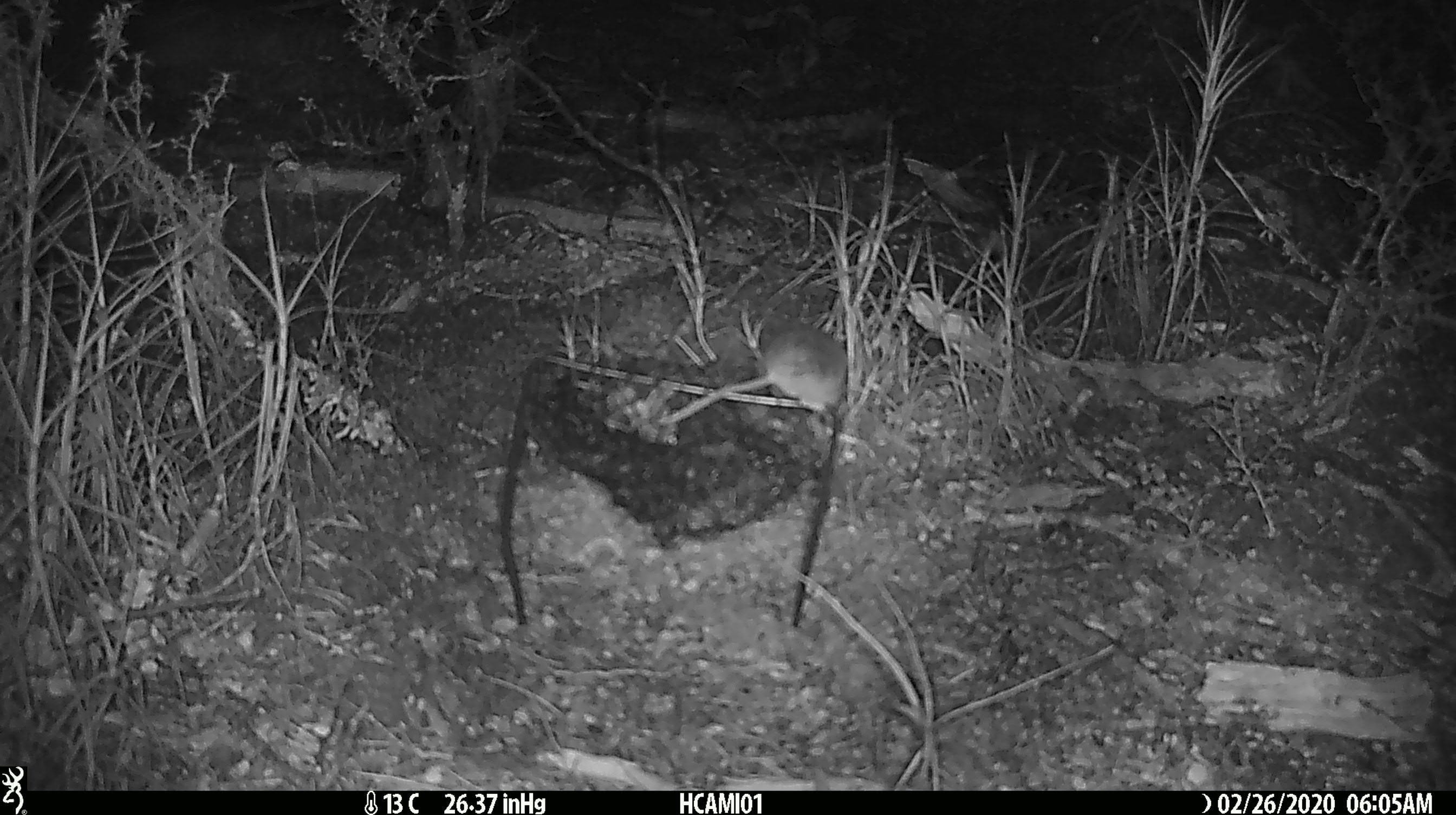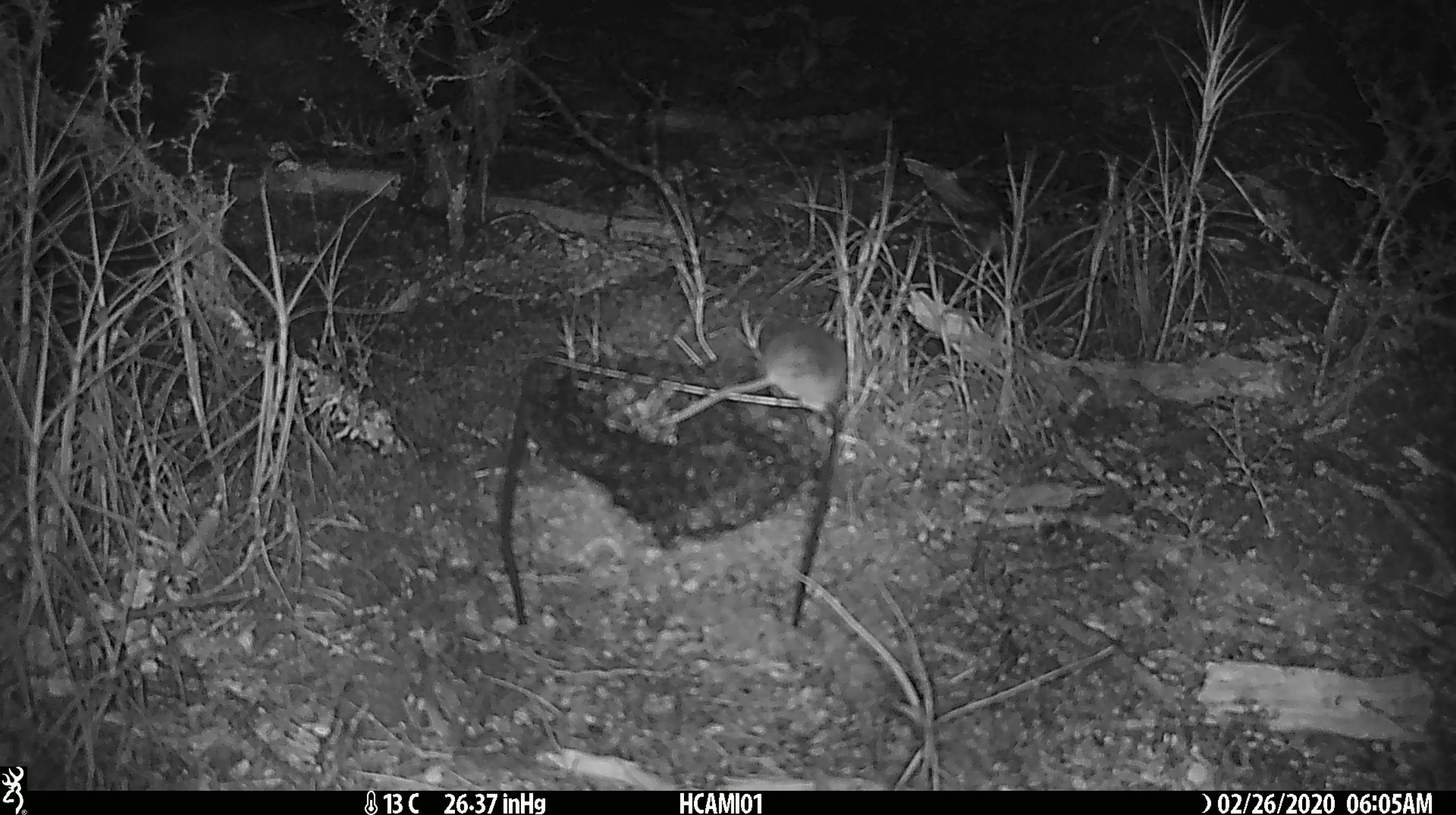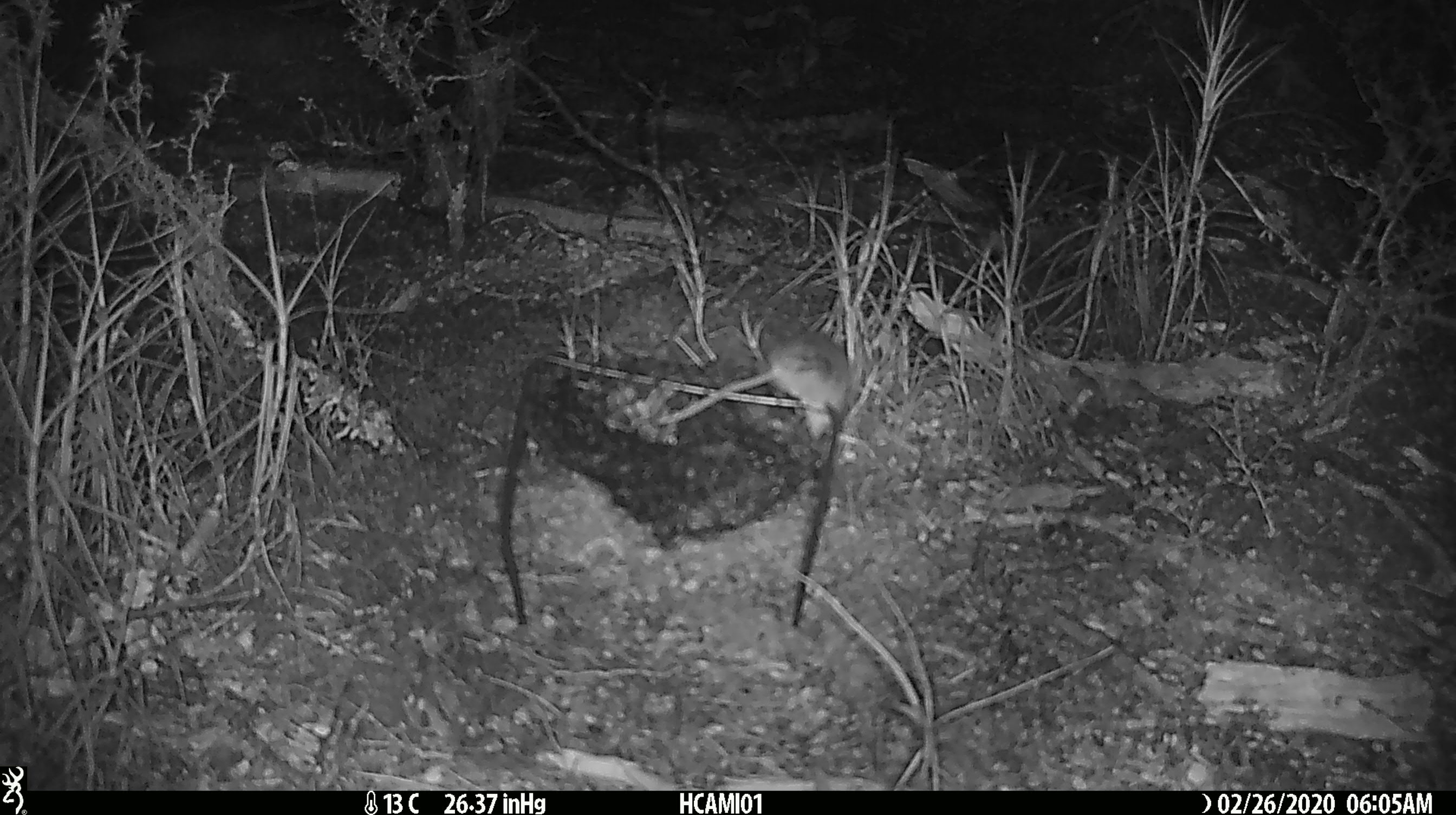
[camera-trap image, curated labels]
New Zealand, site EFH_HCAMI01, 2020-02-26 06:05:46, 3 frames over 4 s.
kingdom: Animalia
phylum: Chordata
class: Mammalia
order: Rodentia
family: Muridae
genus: Mus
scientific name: Mus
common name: mouse